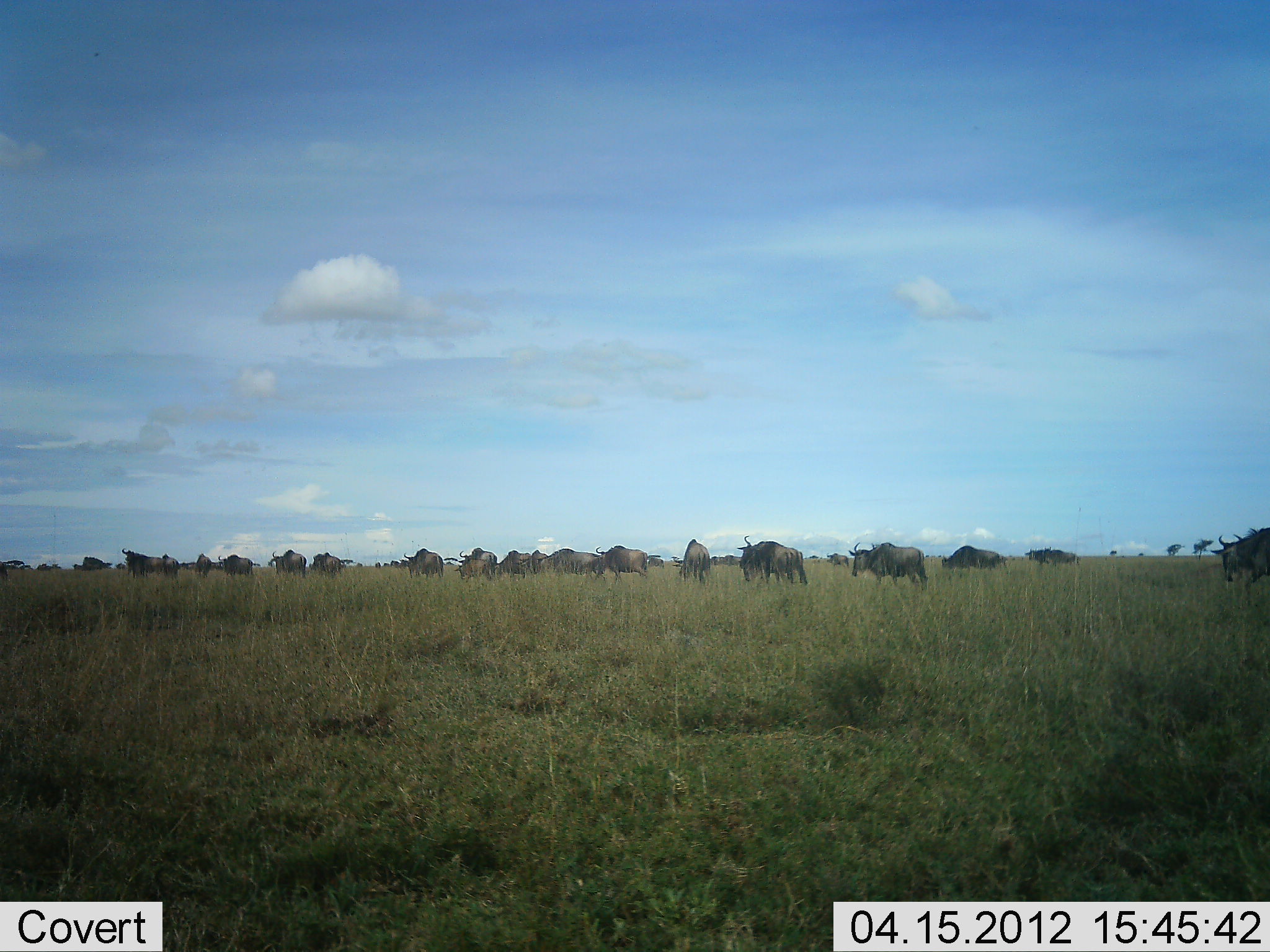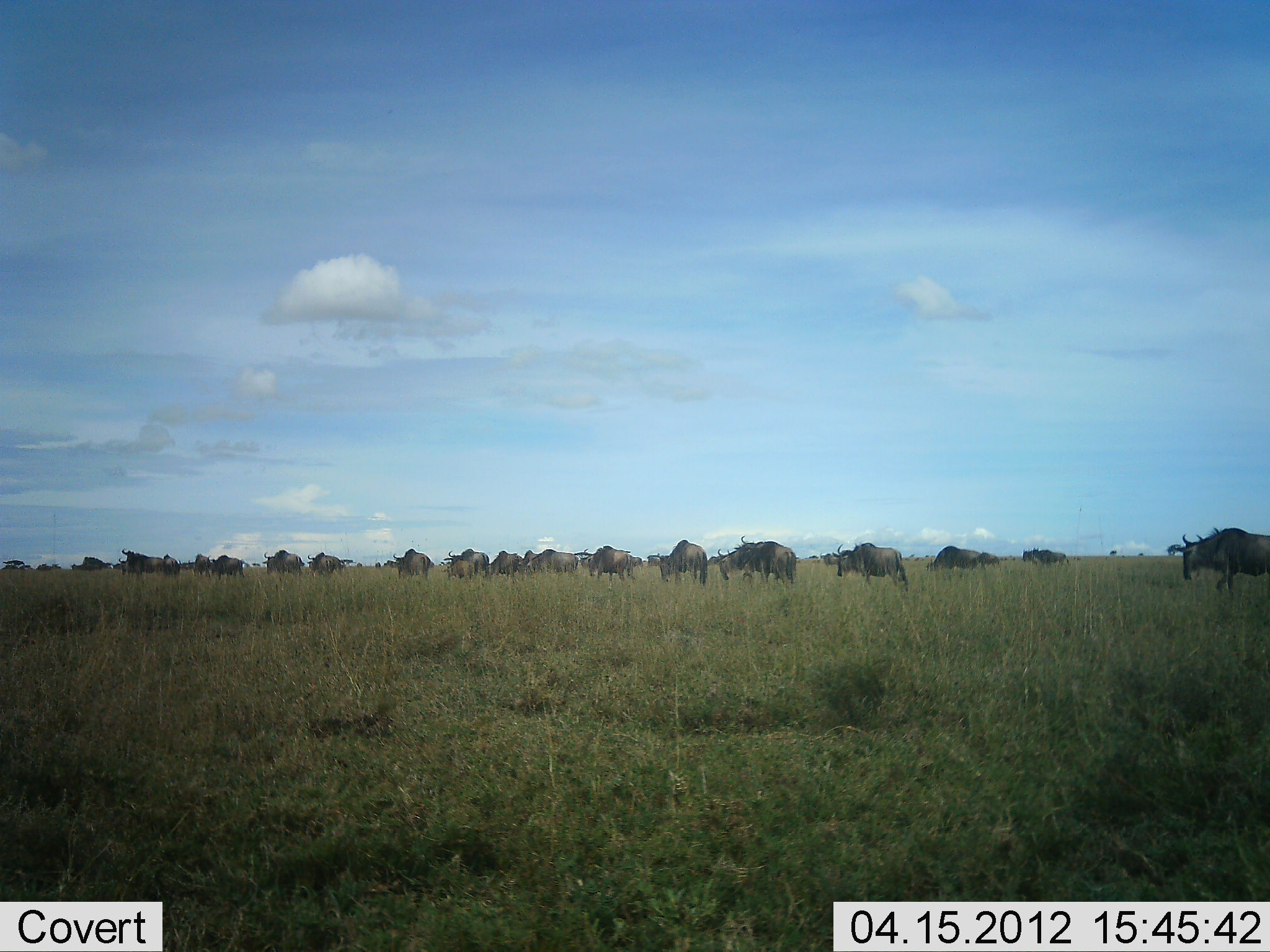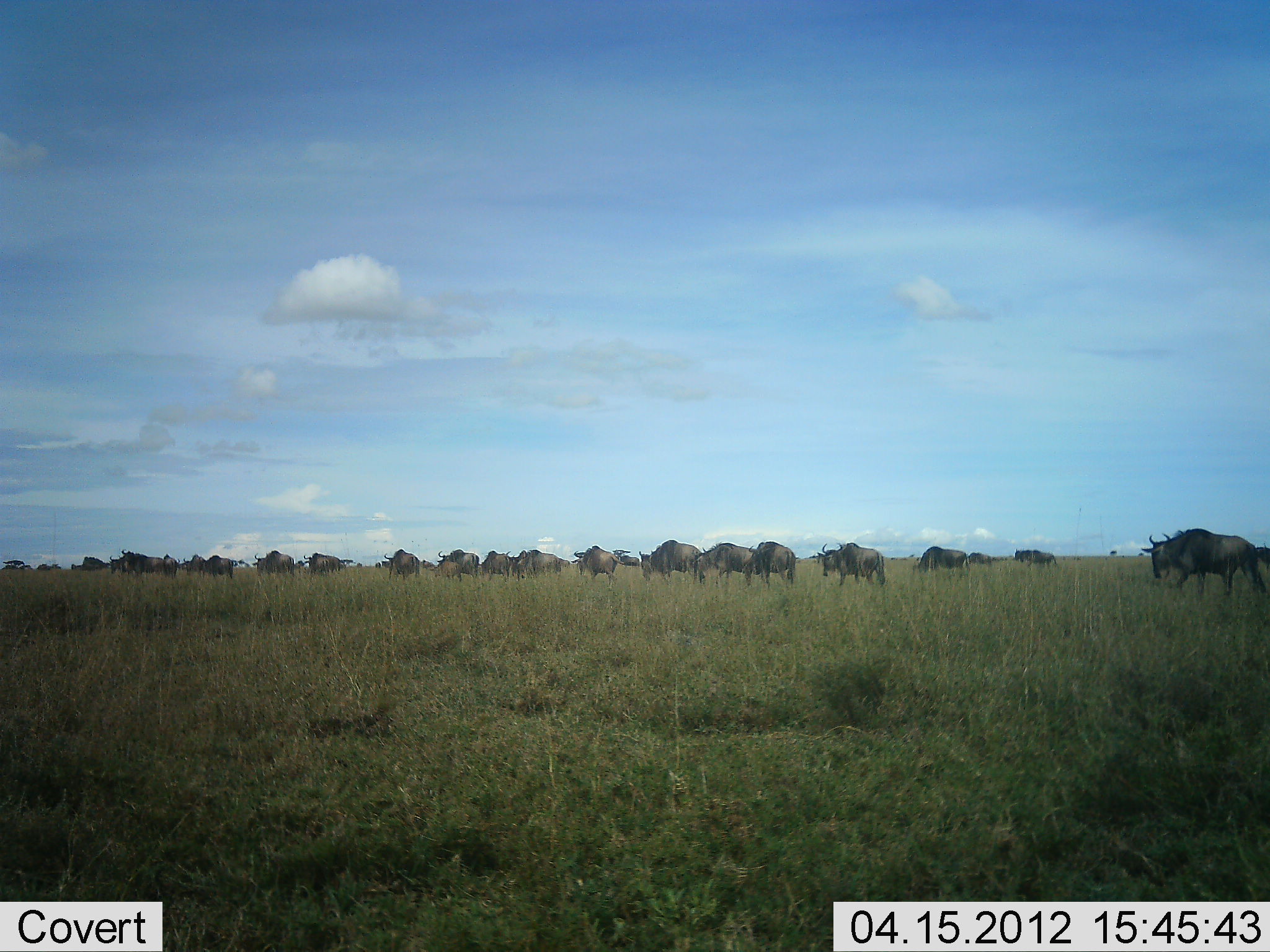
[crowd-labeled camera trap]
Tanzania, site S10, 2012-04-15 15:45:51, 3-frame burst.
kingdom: Animalia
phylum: Chordata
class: Mammalia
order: Artiodactyla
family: Bovidae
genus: Connochaetes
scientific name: Connochaetes taurinus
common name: blue wildebeest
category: wildebeest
Wildebeest (blue wildebeest) (Connochaetes taurinus), count 11-50. Behavior (volunteer vote fractions): standing 11%, resting 0%, moving 95%, interacting 0%. Young present (vote fraction): 0%. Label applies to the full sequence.